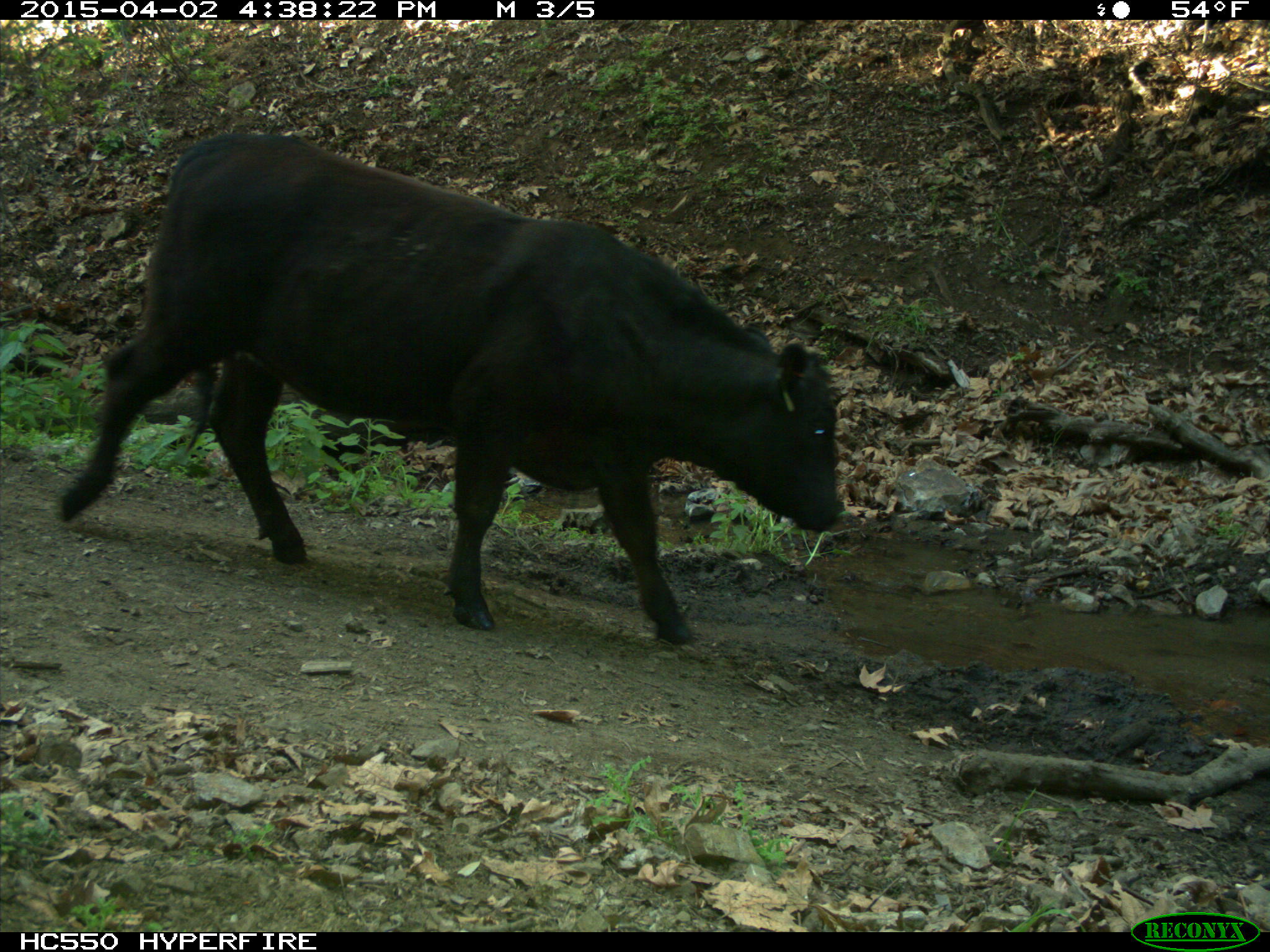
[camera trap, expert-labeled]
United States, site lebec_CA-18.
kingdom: Animalia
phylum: Chordata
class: Mammalia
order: Artiodactyla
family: Bovidae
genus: Bos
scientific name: Bos taurus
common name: domestic cow